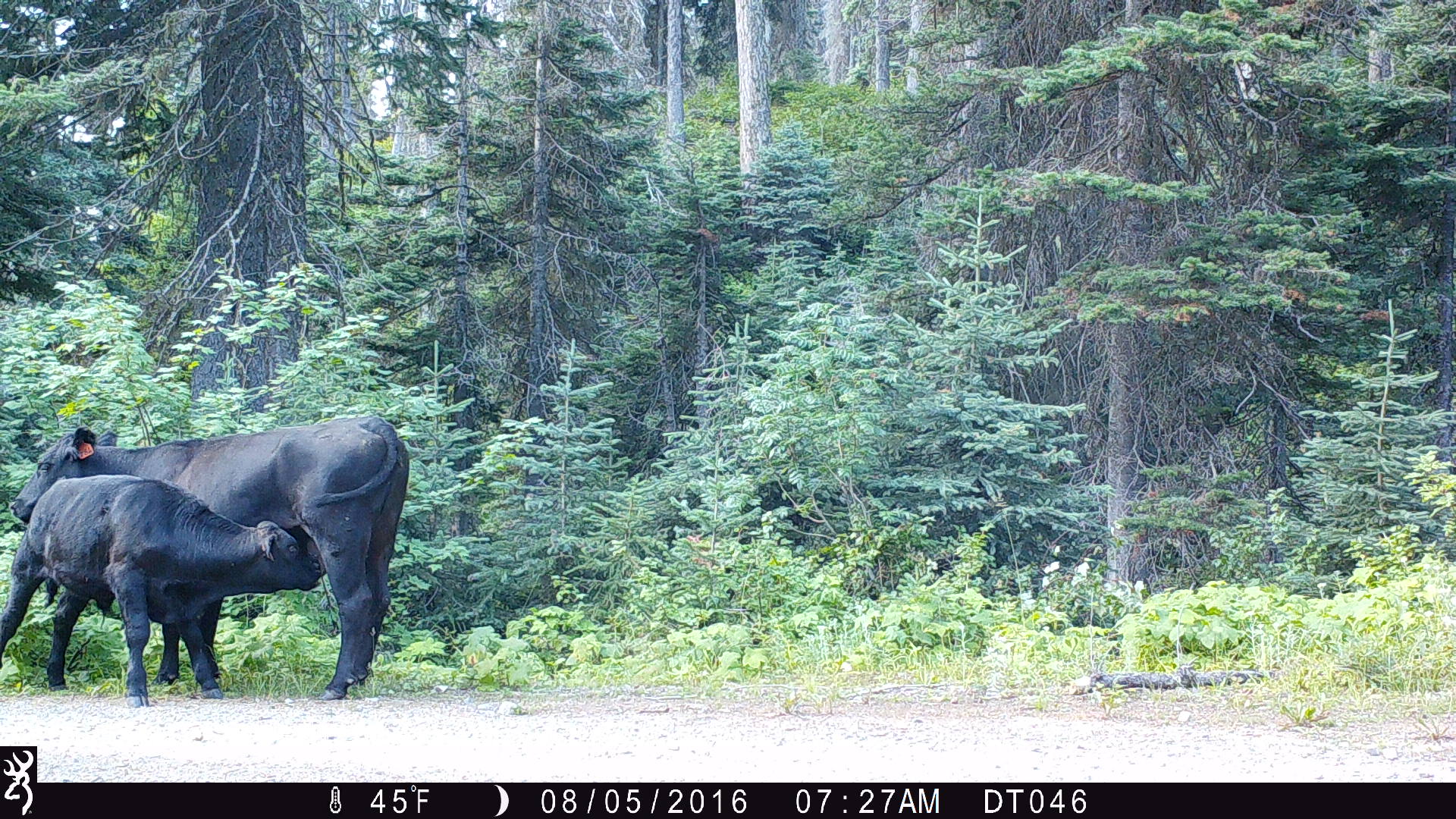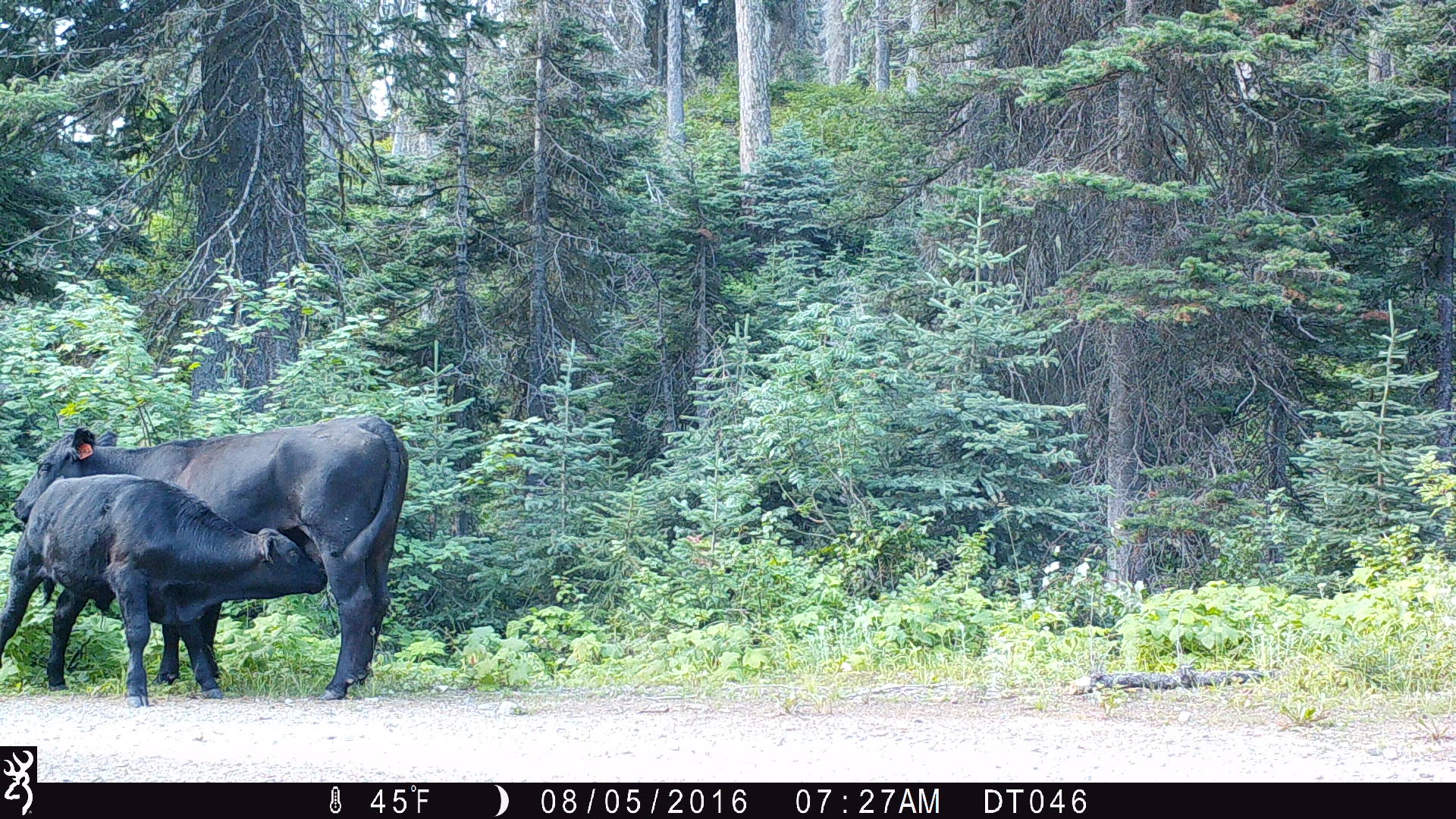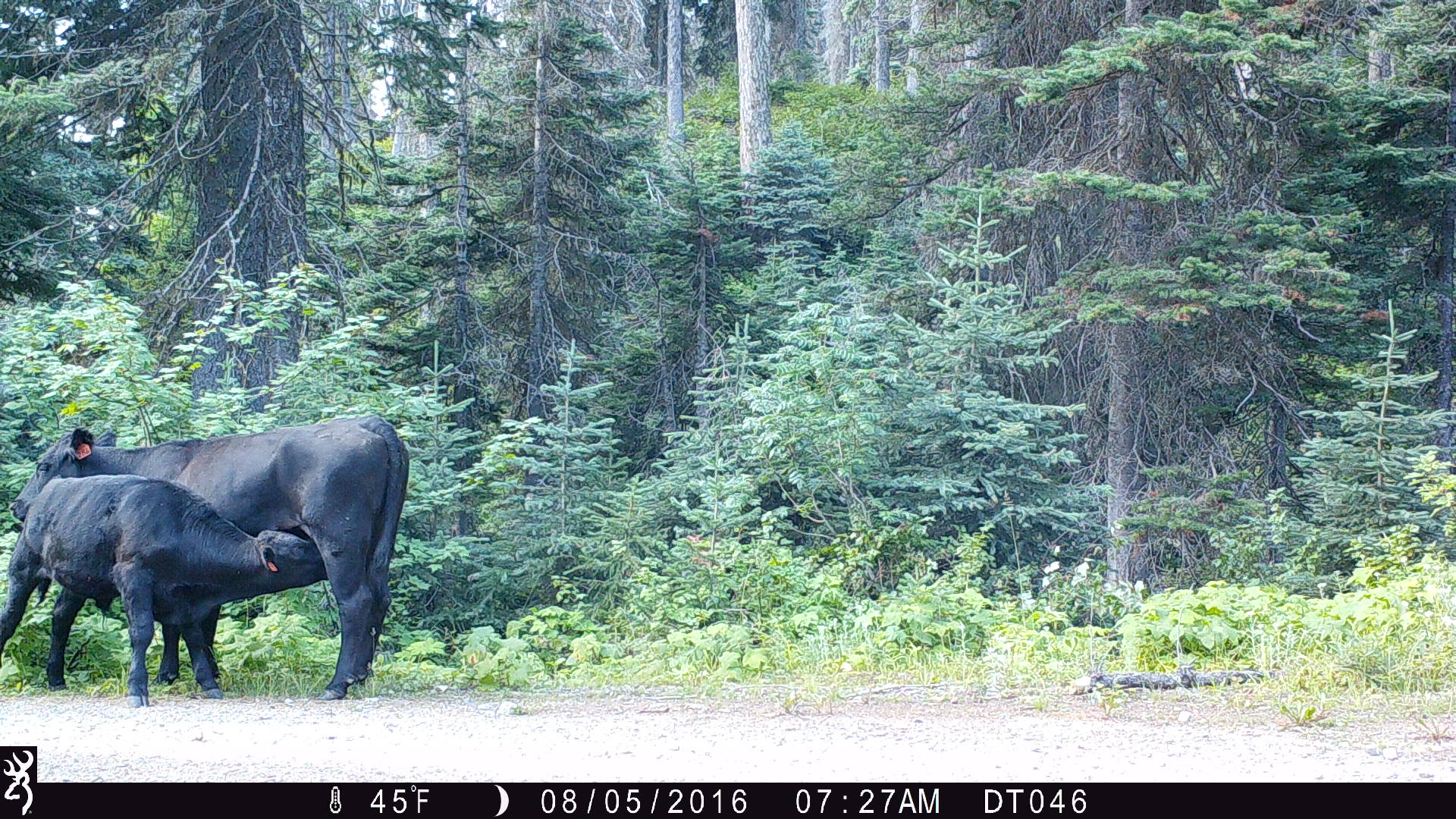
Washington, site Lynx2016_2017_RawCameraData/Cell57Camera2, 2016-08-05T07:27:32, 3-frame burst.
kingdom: Animalia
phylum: Chordata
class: Mammalia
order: Artiodactyla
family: Bovidae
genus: Bos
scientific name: Bos taurus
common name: domestic cattle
Domestic cattle (Bos taurus). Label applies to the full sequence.